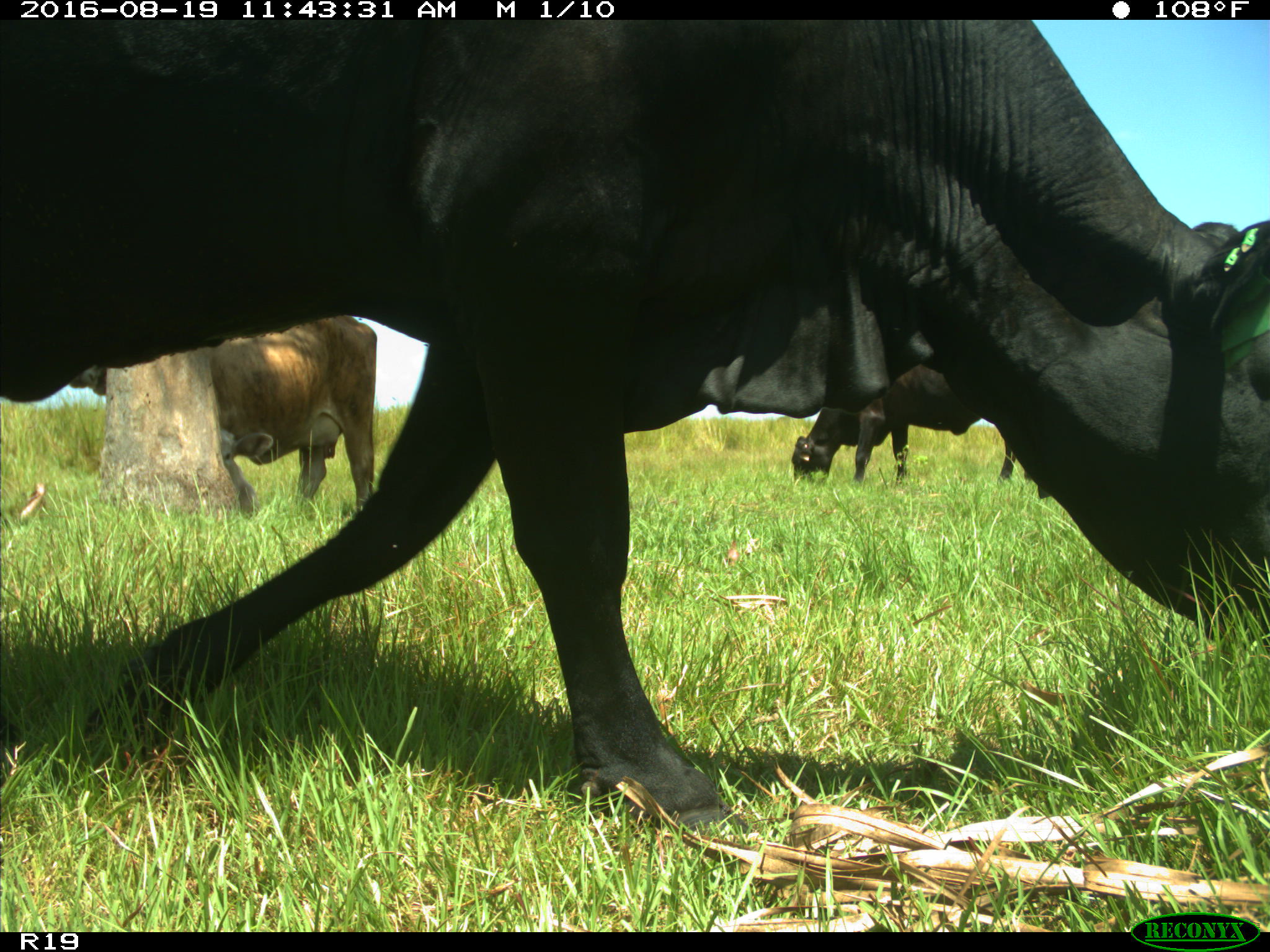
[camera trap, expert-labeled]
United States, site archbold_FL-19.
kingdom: Animalia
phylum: Chordata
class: Mammalia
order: Artiodactyla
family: Bovidae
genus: Bos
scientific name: Bos taurus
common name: domestic cow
Bos taurus (domestic cow).